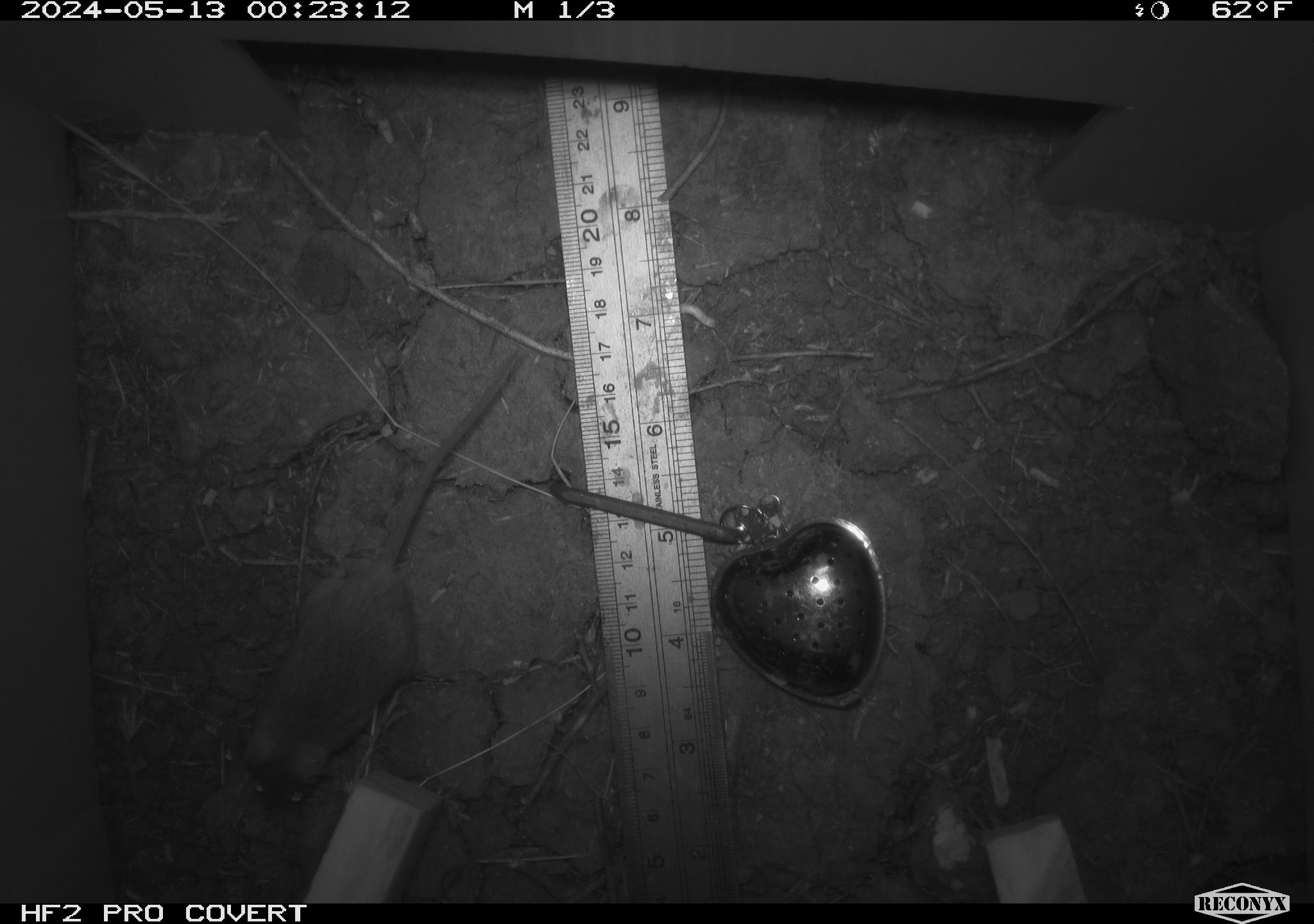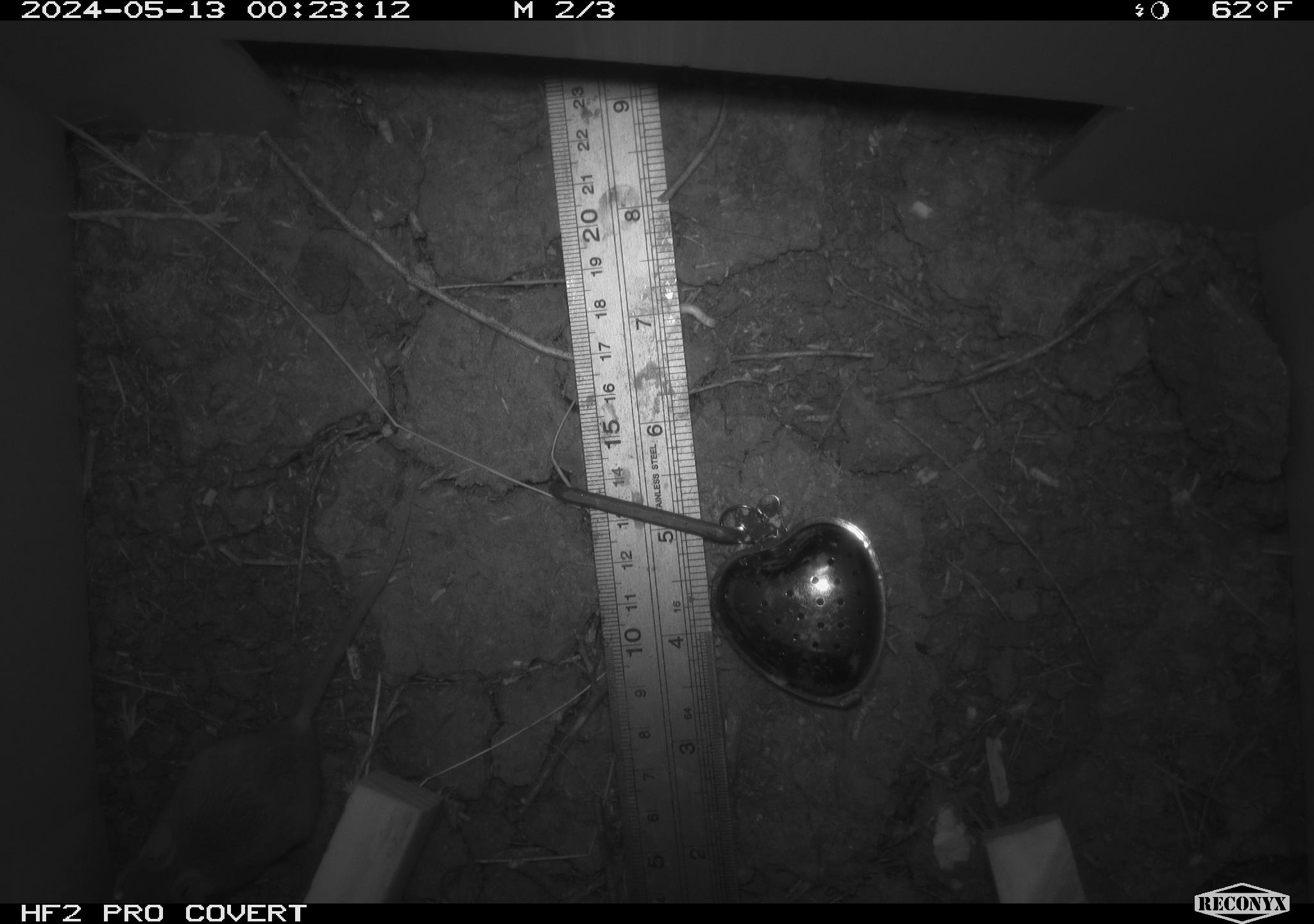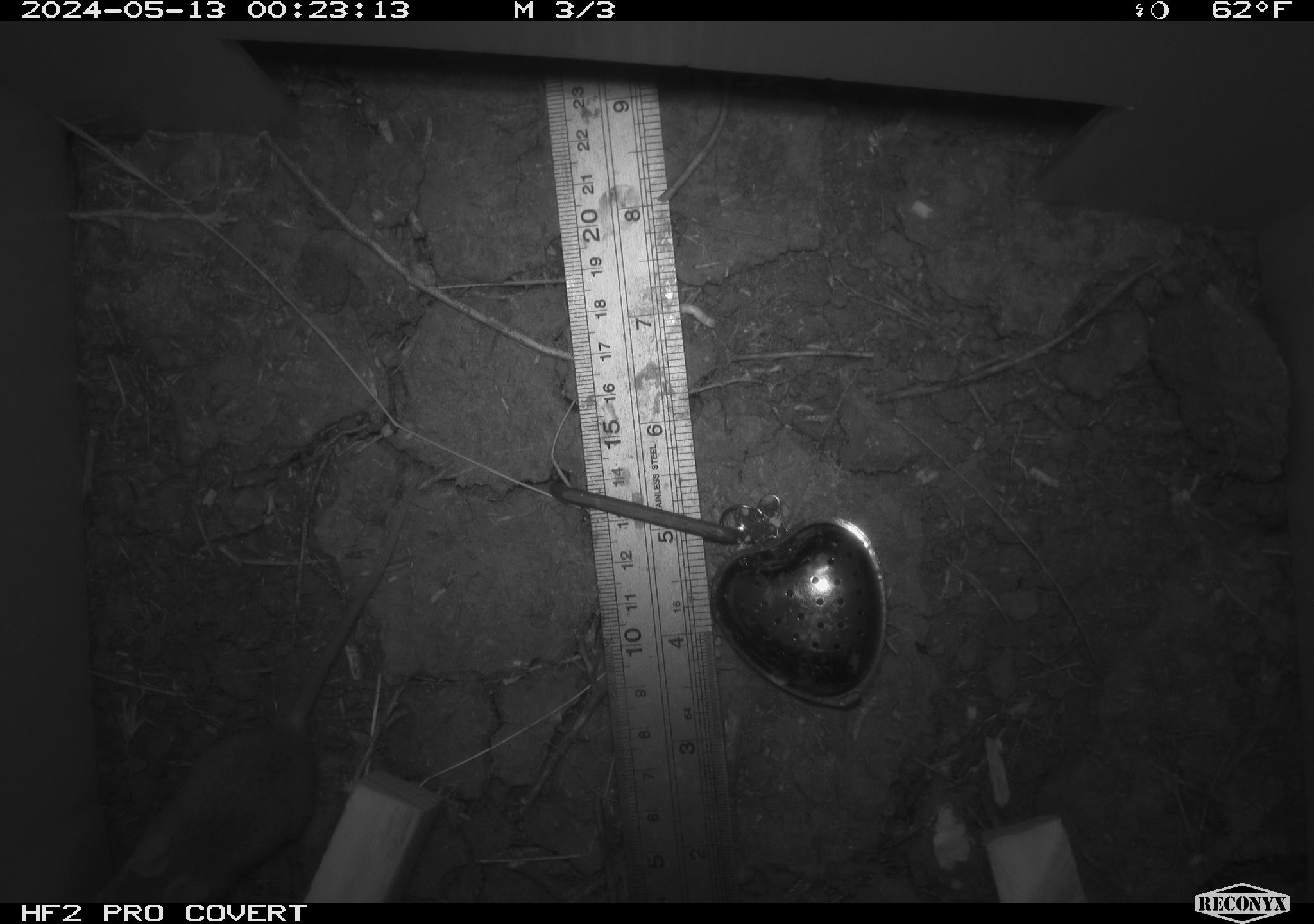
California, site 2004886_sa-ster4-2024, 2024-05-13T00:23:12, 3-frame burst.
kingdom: Animalia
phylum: Chordata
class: Mammalia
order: Rodentia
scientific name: Rodentia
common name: mouse species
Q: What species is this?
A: Mouse species (Rodentia).